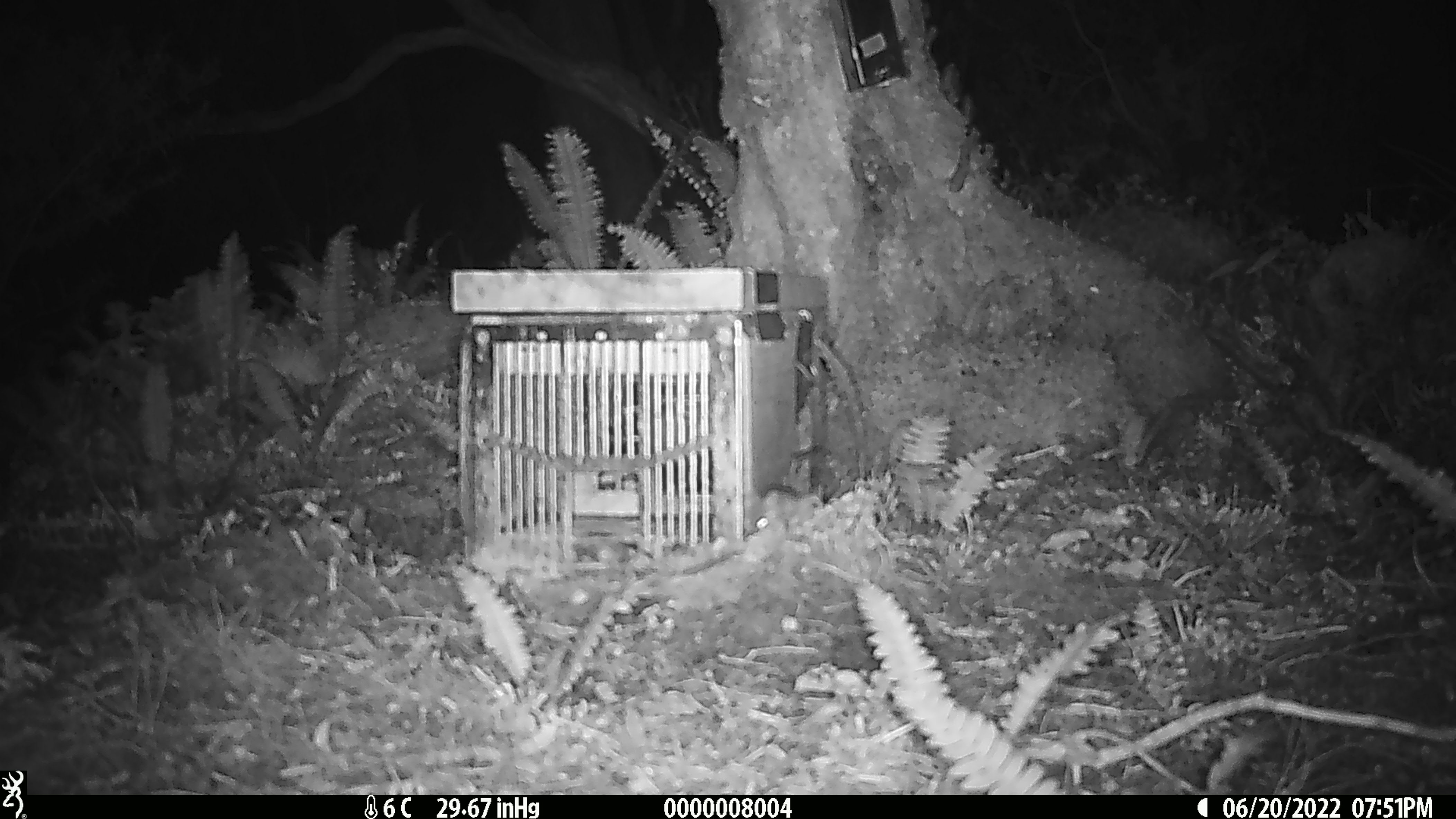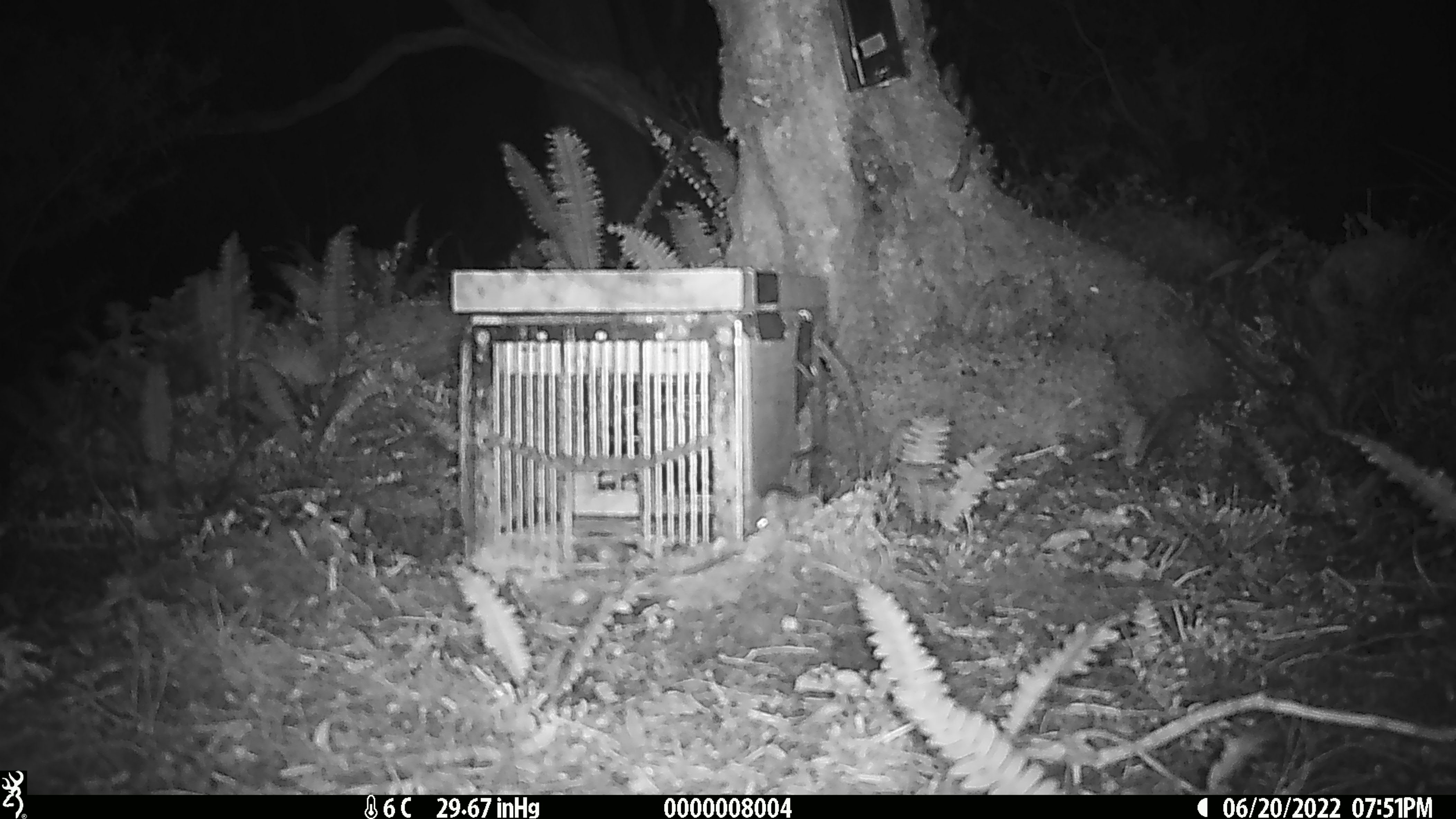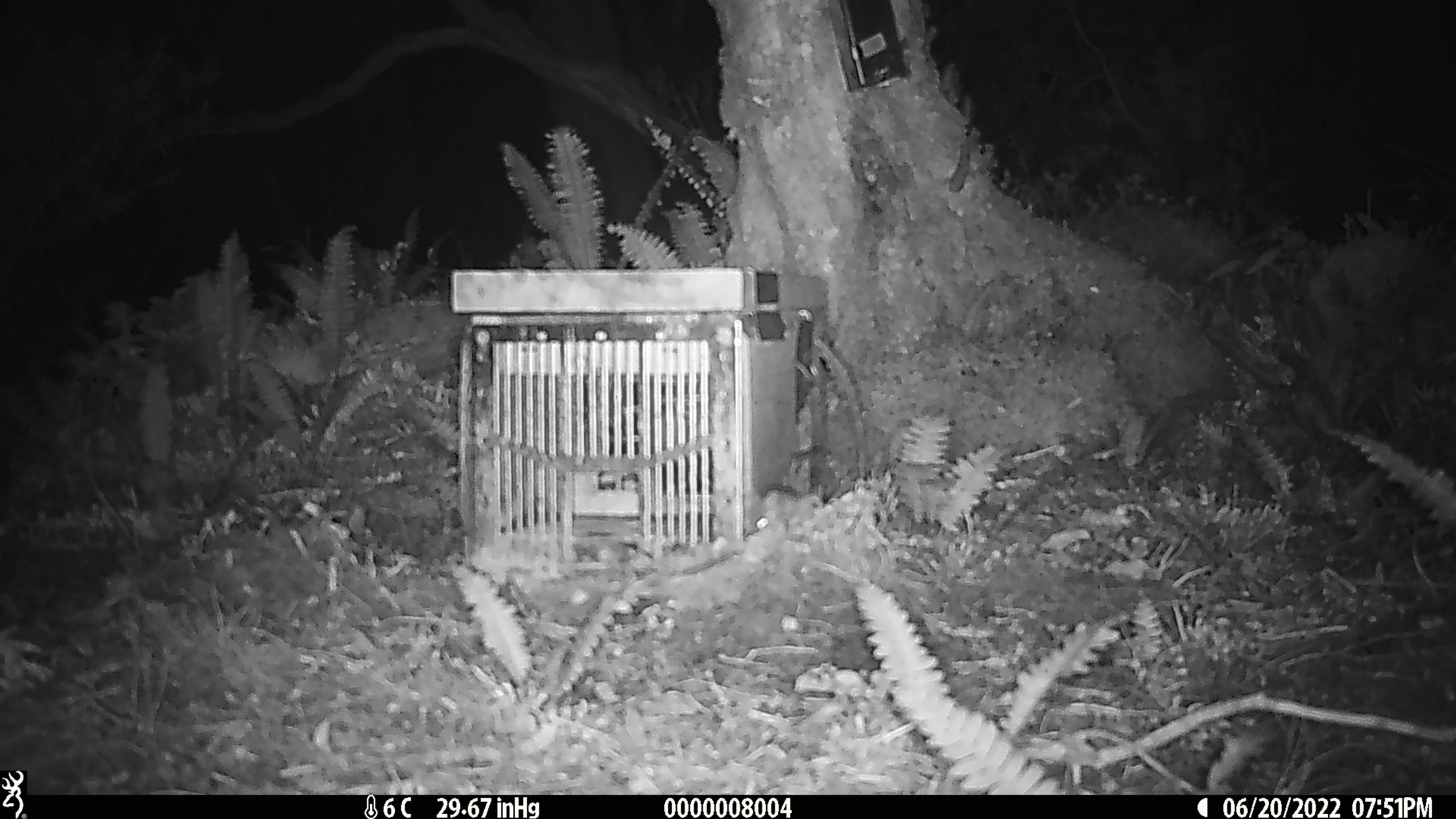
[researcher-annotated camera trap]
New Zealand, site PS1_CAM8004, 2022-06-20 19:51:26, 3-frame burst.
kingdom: Animalia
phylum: Chordata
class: Mammalia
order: Rodentia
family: Muridae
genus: Mus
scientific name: Mus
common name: mouse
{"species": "mouse (Mus)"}